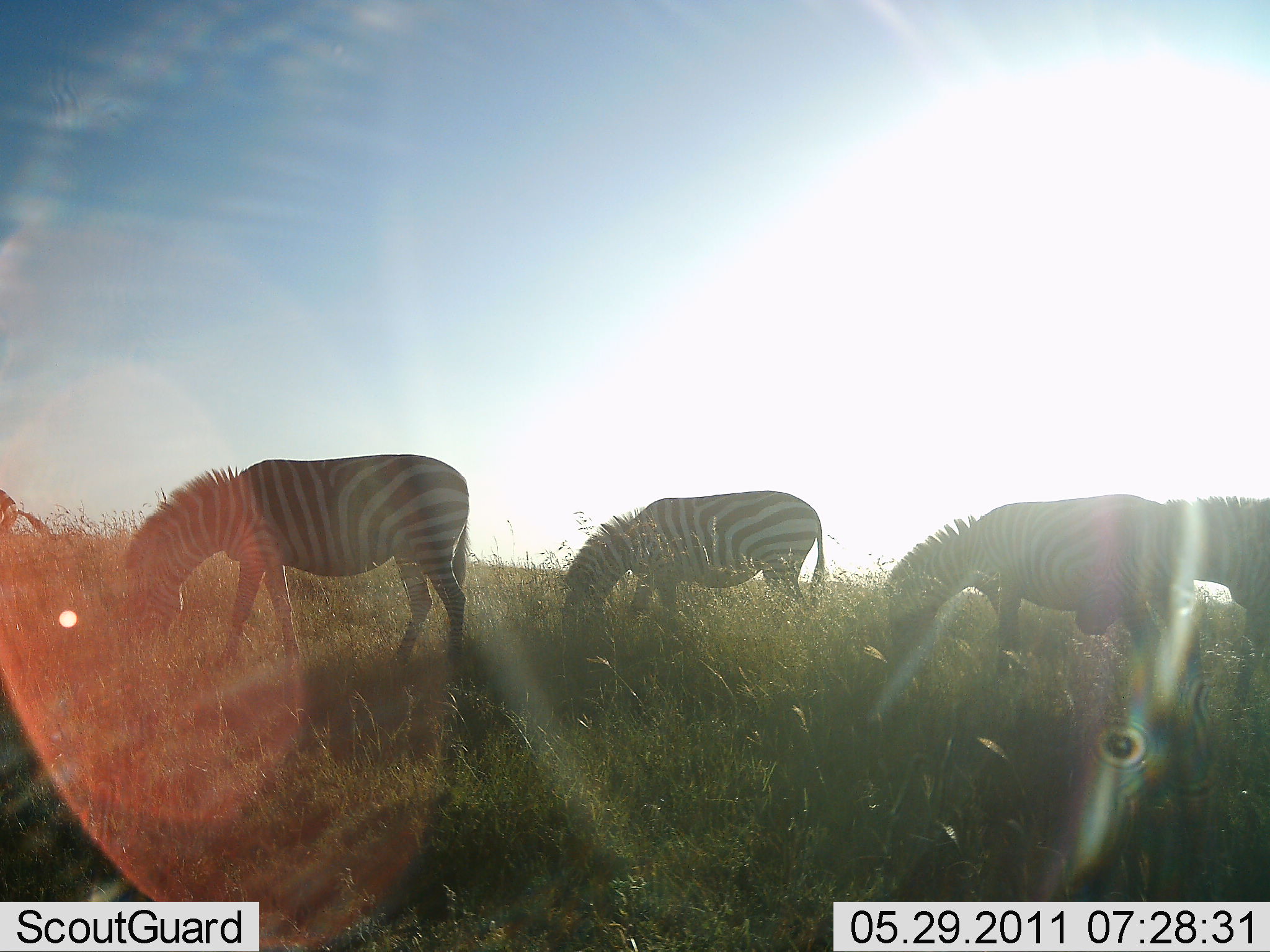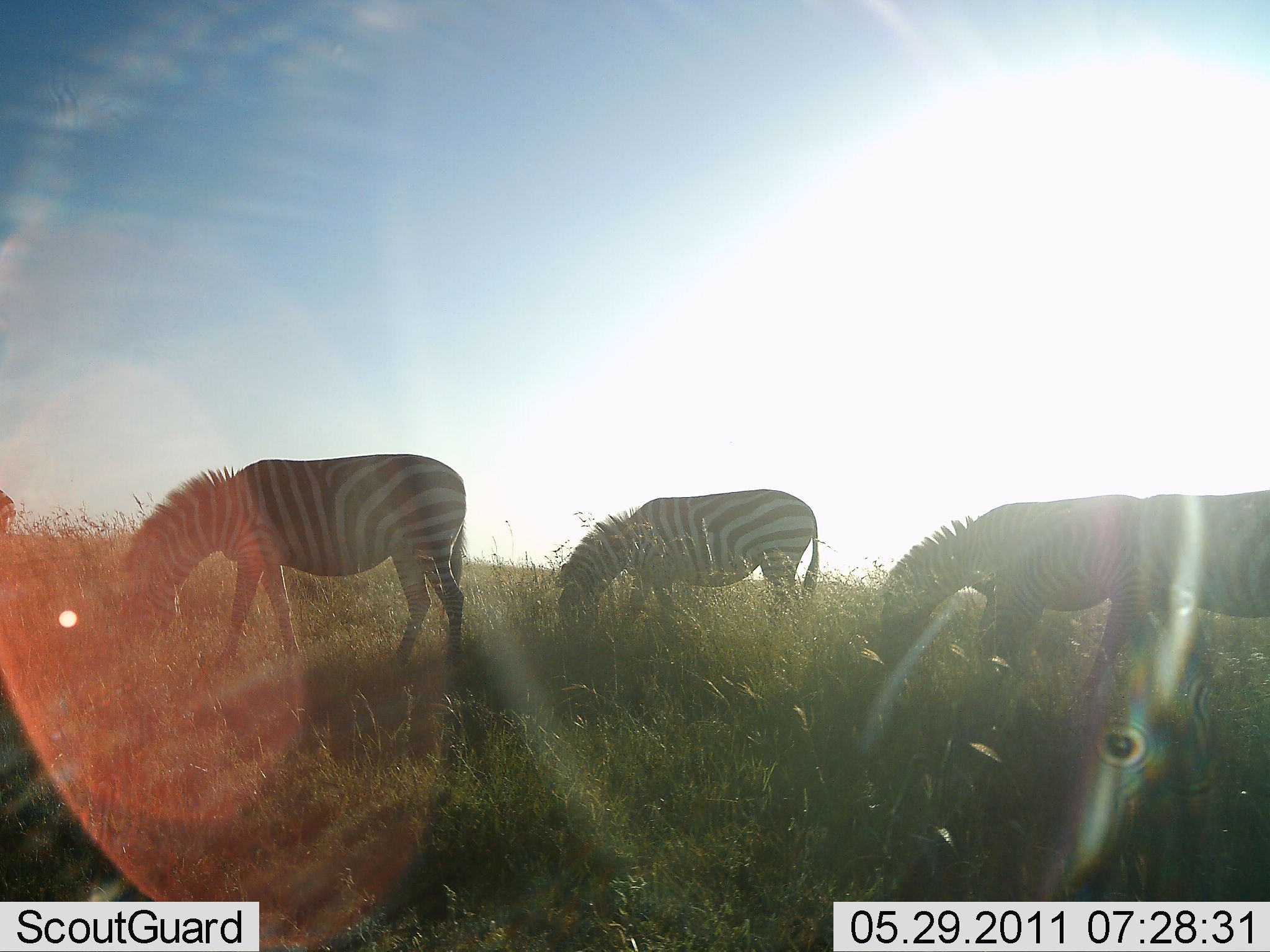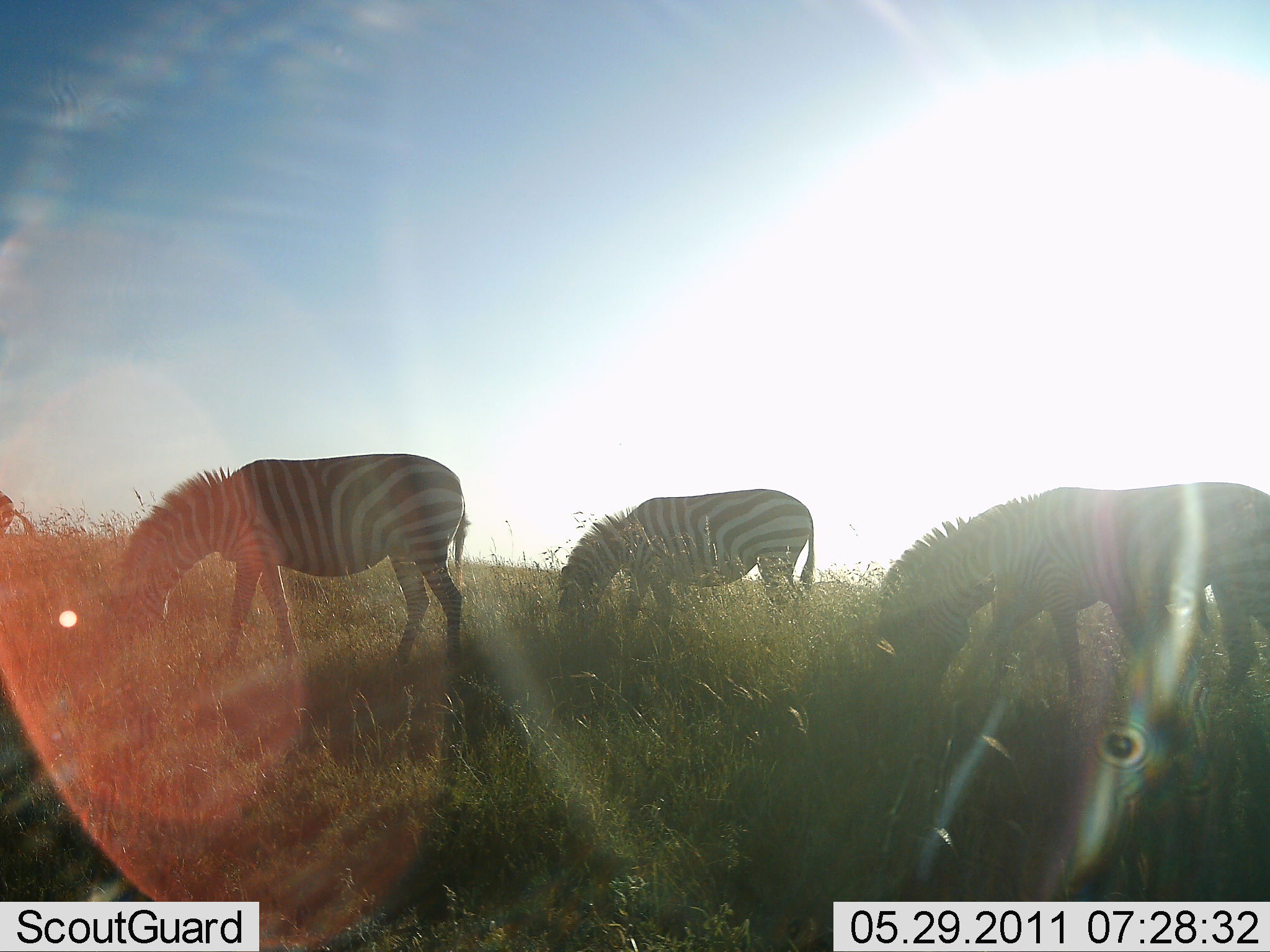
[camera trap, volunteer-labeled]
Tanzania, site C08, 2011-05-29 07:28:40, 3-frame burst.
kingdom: Animalia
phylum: Chordata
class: Mammalia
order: Perissodactyla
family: Equidae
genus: Equus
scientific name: Equus quagga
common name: plains zebra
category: zebra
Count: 4.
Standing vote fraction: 18%.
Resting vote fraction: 0%.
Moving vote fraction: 9%.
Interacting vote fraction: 0%.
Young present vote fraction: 0%.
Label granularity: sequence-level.